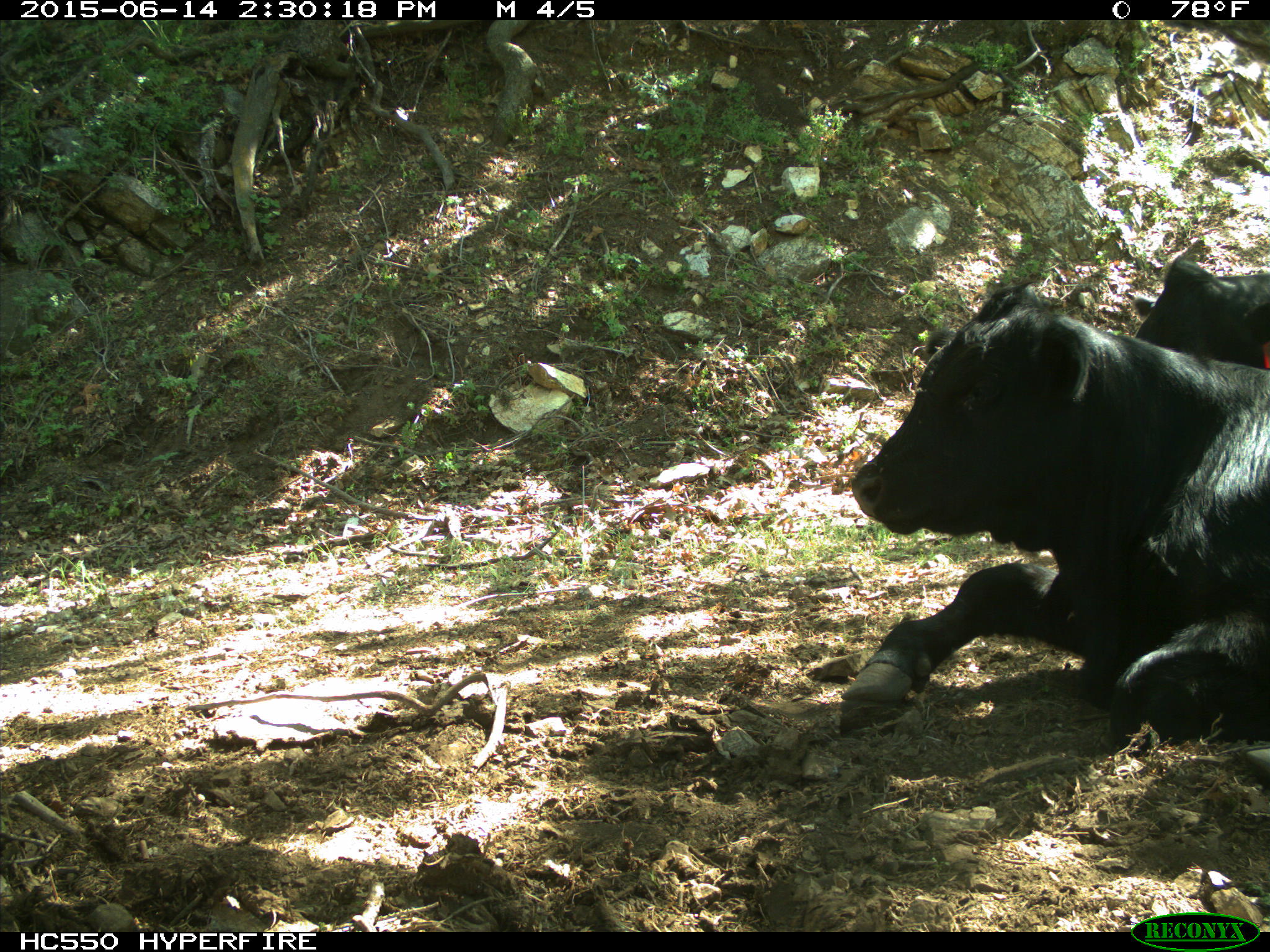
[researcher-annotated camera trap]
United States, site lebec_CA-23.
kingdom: Animalia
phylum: Chordata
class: Mammalia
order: Artiodactyla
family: Bovidae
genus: Bos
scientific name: Bos taurus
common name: domestic cow